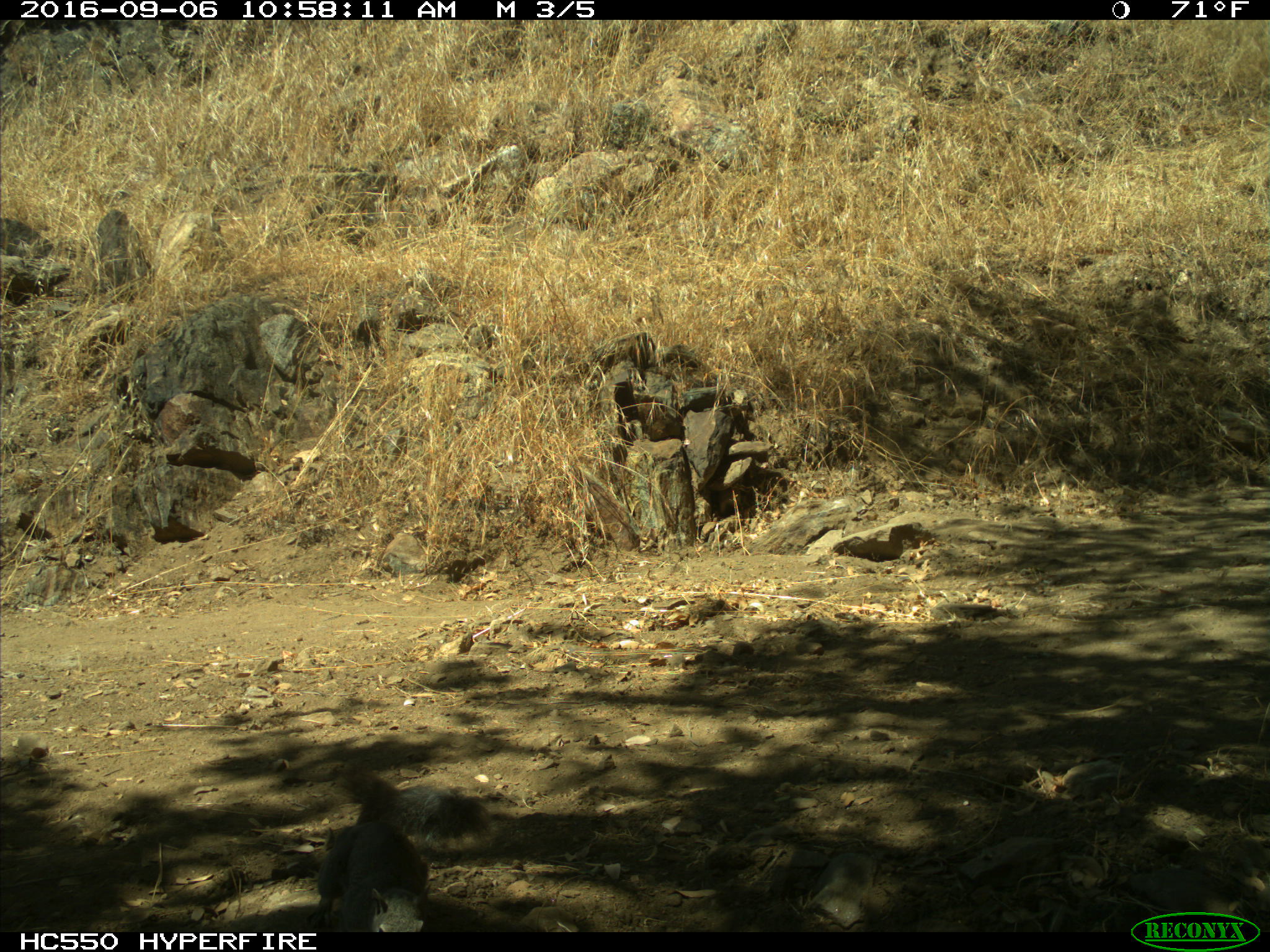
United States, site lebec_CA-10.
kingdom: Animalia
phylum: Chordata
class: Mammalia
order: Rodentia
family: Sciuridae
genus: Sciurus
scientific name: Sciurus carolinensis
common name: eastern gray squirrel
Sciurus carolinensis (eastern gray squirrel).